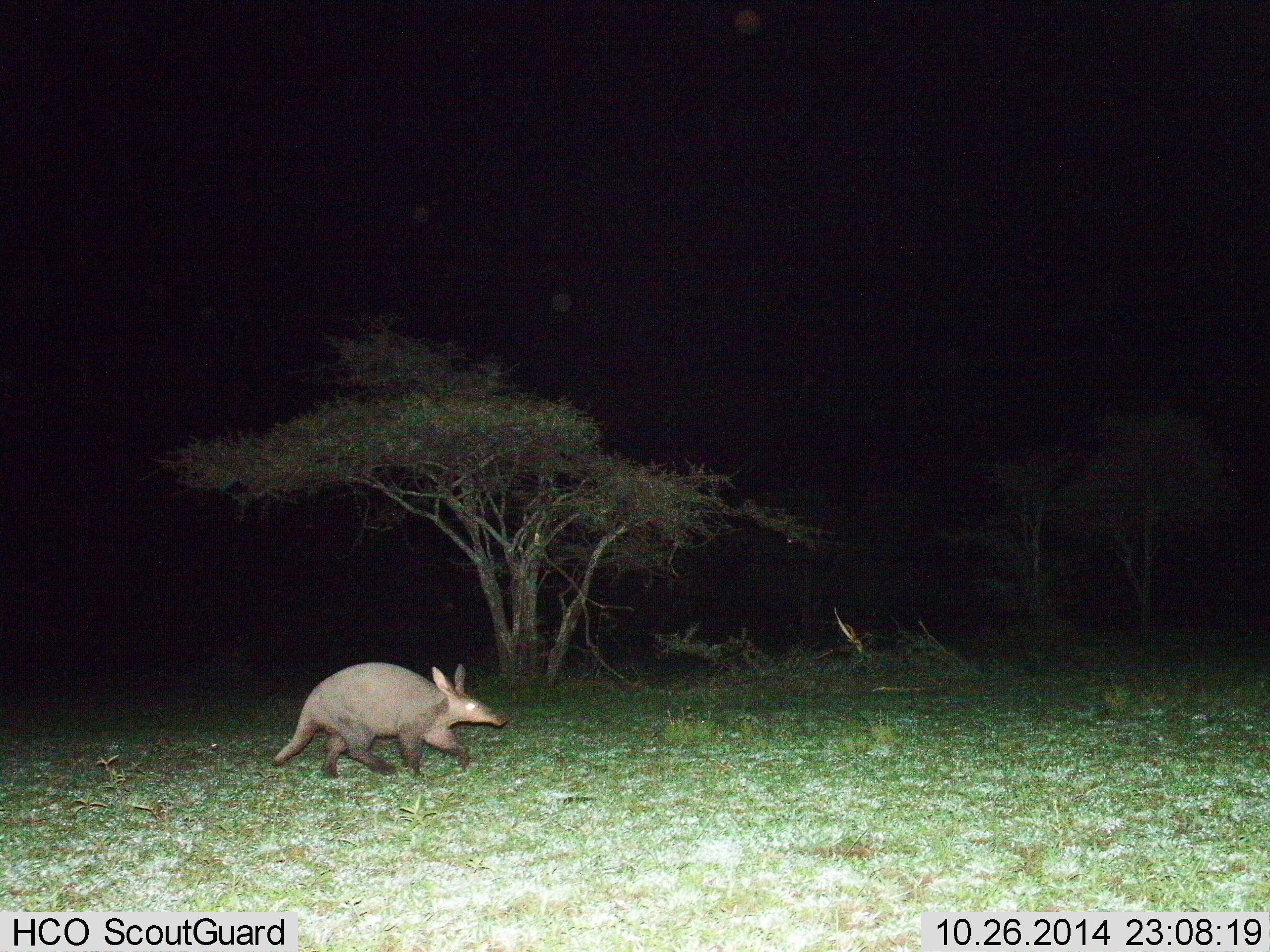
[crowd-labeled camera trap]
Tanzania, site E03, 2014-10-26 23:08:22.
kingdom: Animalia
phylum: Chordata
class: Mammalia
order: Tubulidentata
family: Orycteropodidae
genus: Orycteropus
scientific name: Orycteropus afer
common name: aardvark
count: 1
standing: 0%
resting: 0%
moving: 100%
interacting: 0%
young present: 0%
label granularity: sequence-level